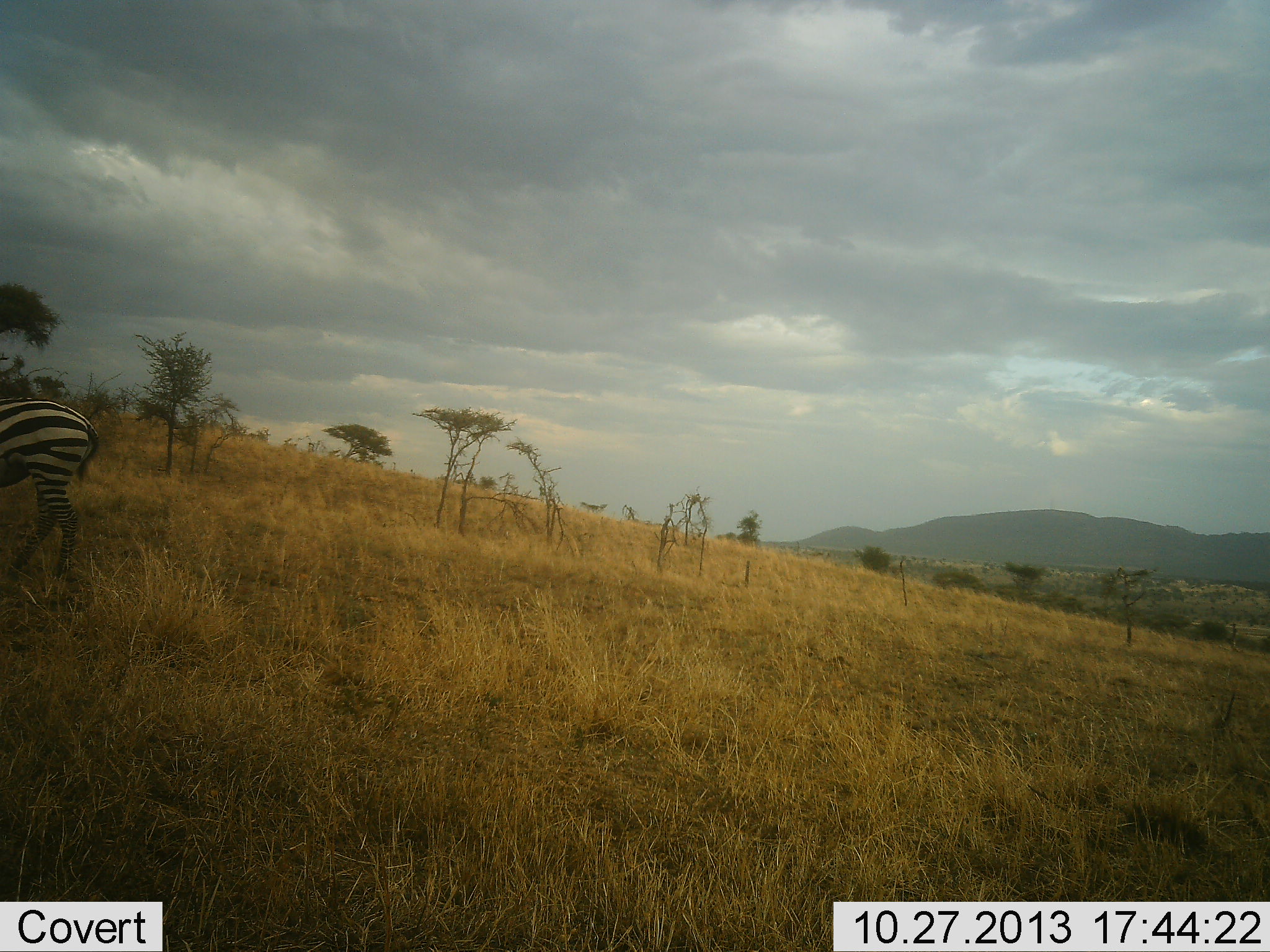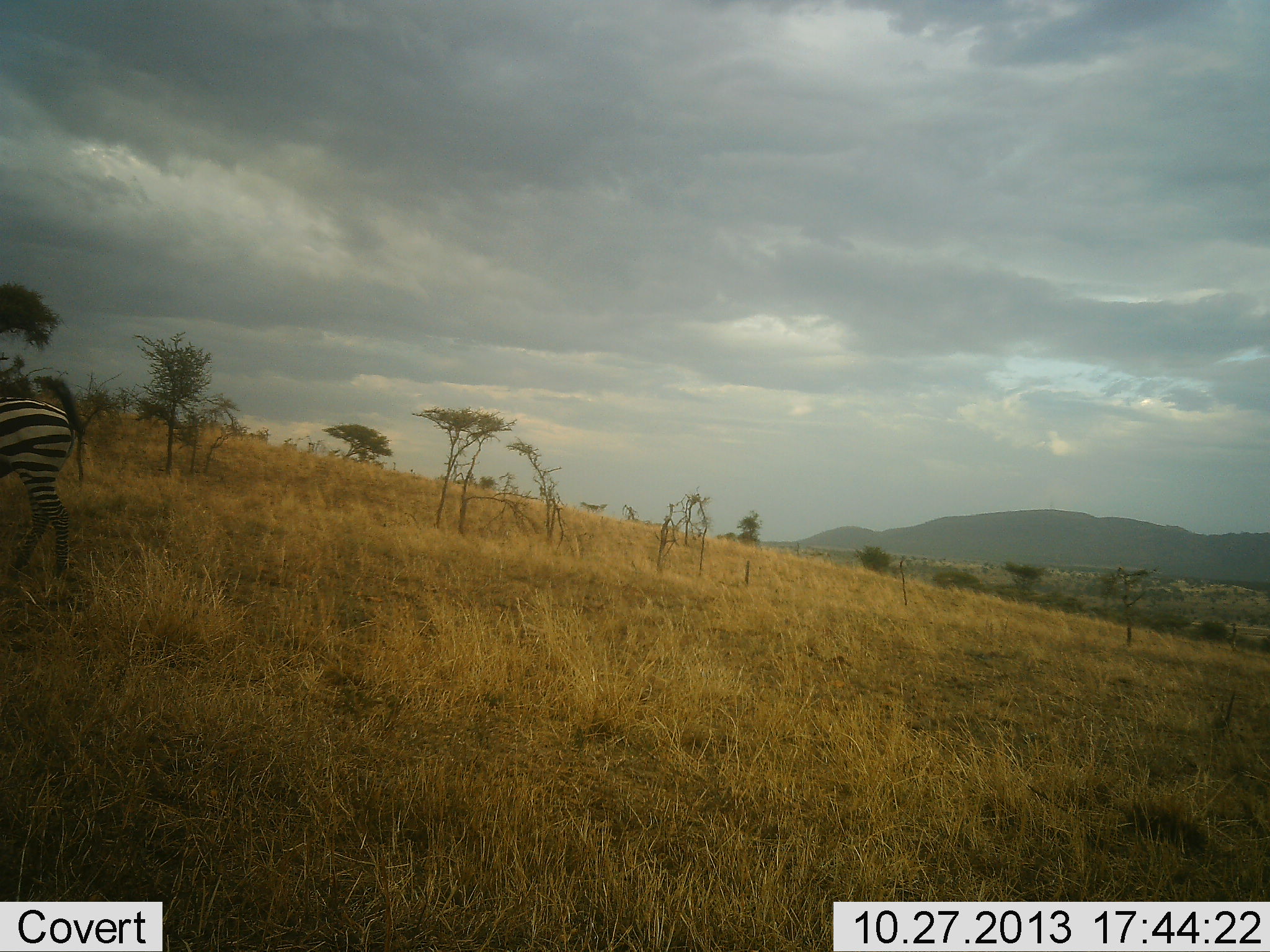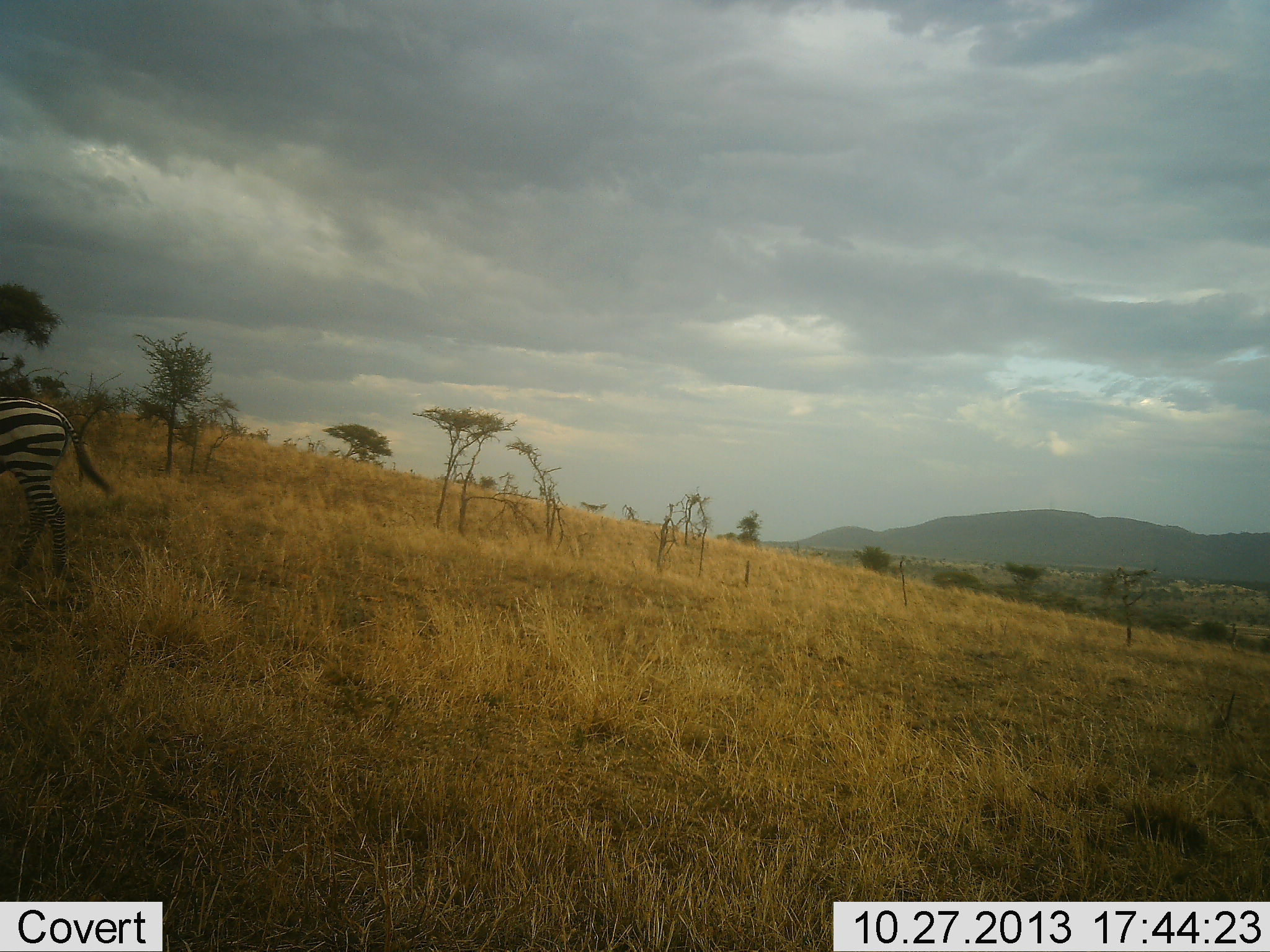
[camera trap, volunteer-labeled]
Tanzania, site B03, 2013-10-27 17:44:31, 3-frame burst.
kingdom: Animalia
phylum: Chordata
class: Mammalia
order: Perissodactyla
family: Equidae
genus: Equus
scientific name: Equus quagga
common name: plains zebra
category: zebra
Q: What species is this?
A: Zebra (plains zebra) (Equus quagga).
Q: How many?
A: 1.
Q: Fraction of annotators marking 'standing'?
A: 50%.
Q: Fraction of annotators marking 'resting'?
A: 0%.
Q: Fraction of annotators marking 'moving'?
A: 40%.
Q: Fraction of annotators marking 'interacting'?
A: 0%.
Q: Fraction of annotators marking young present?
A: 0%.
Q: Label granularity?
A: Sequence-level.